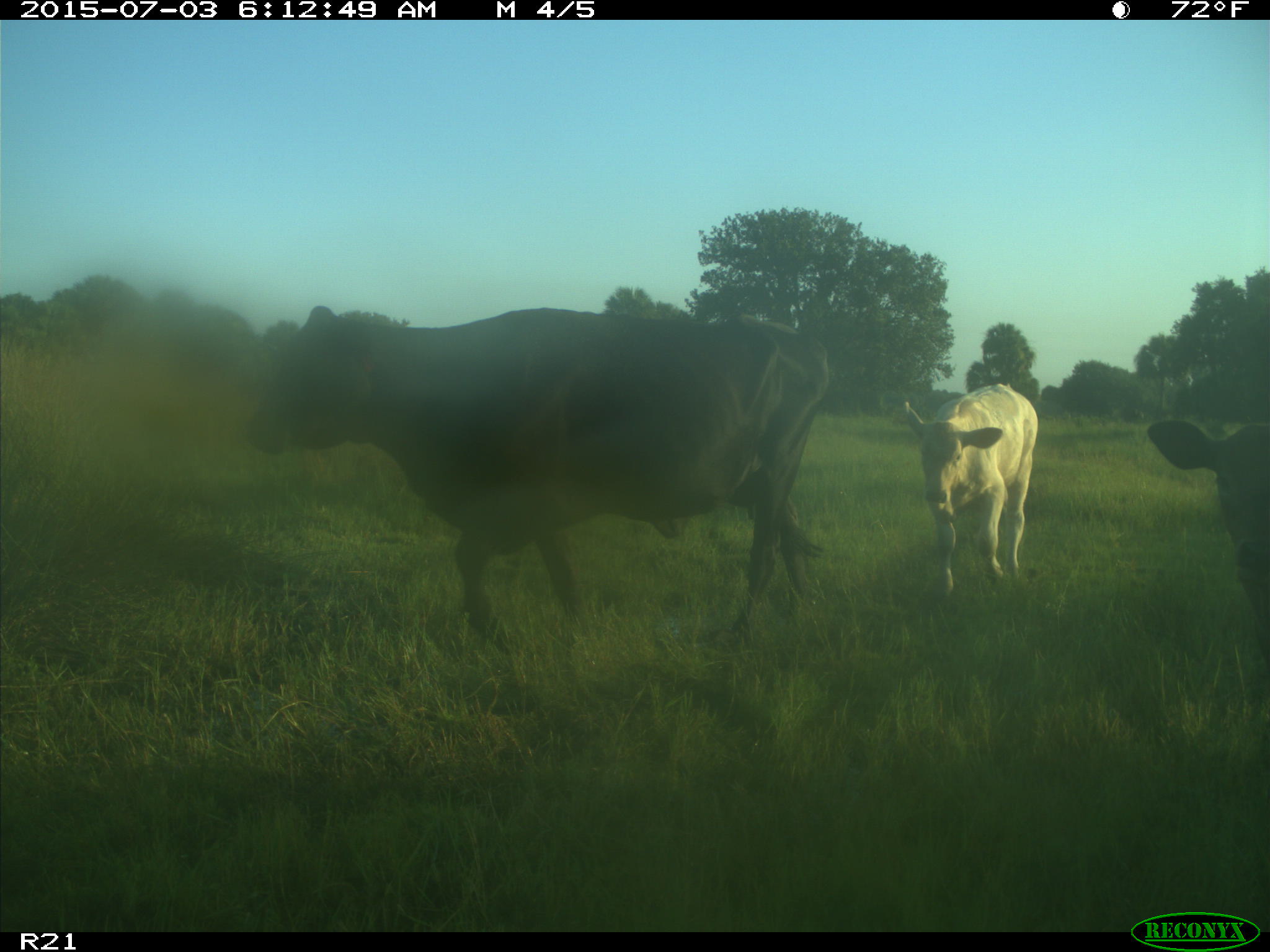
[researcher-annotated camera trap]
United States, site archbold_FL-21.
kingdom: Animalia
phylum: Chordata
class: Mammalia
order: Artiodactyla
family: Bovidae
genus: Bos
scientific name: Bos taurus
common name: domestic cow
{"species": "Bos taurus (domestic cow)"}